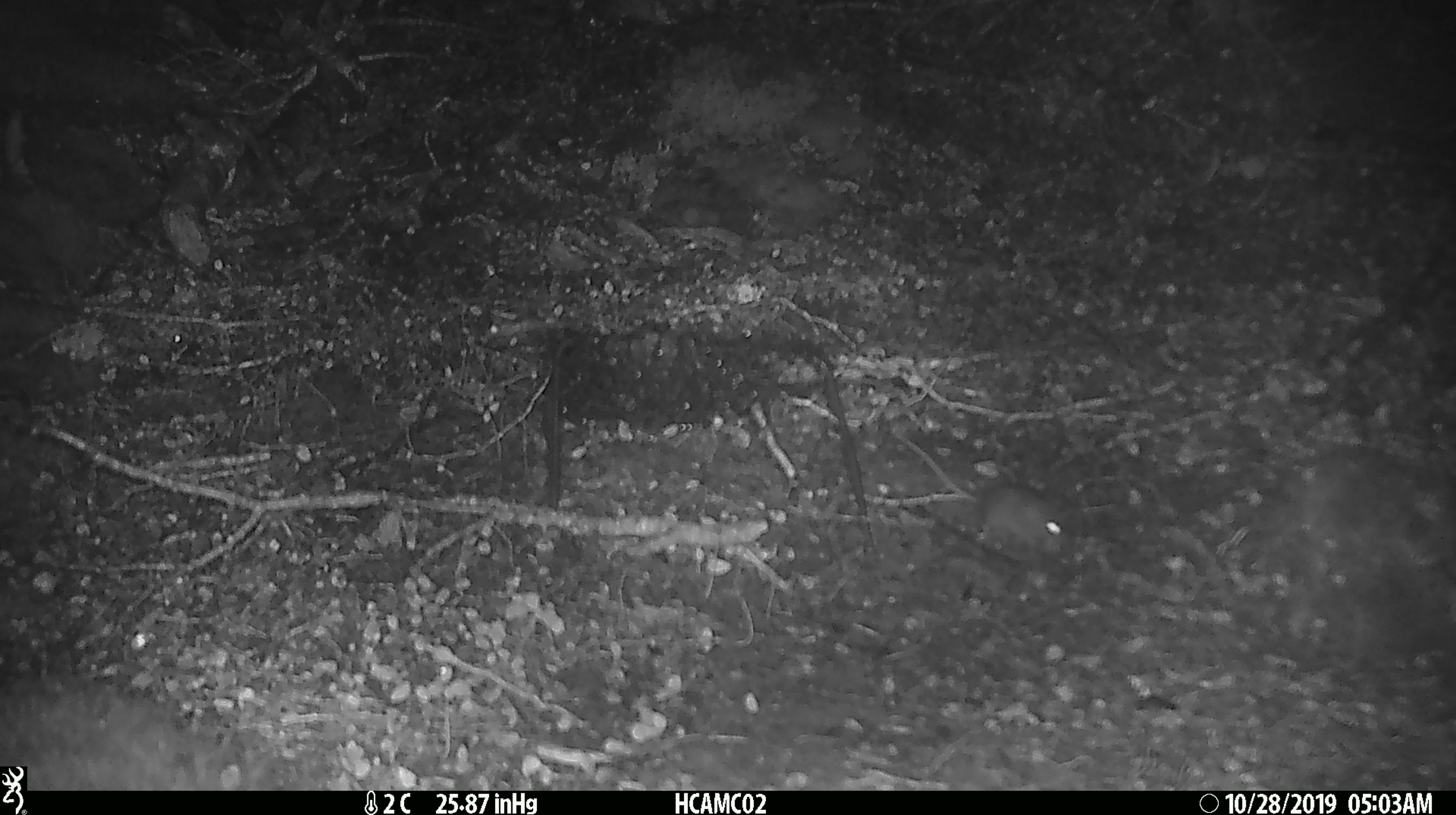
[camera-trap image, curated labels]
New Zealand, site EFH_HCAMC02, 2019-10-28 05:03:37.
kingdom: Animalia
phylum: Chordata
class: Mammalia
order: Rodentia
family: Muridae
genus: Mus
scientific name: Mus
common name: mouse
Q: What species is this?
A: Mouse (Mus).